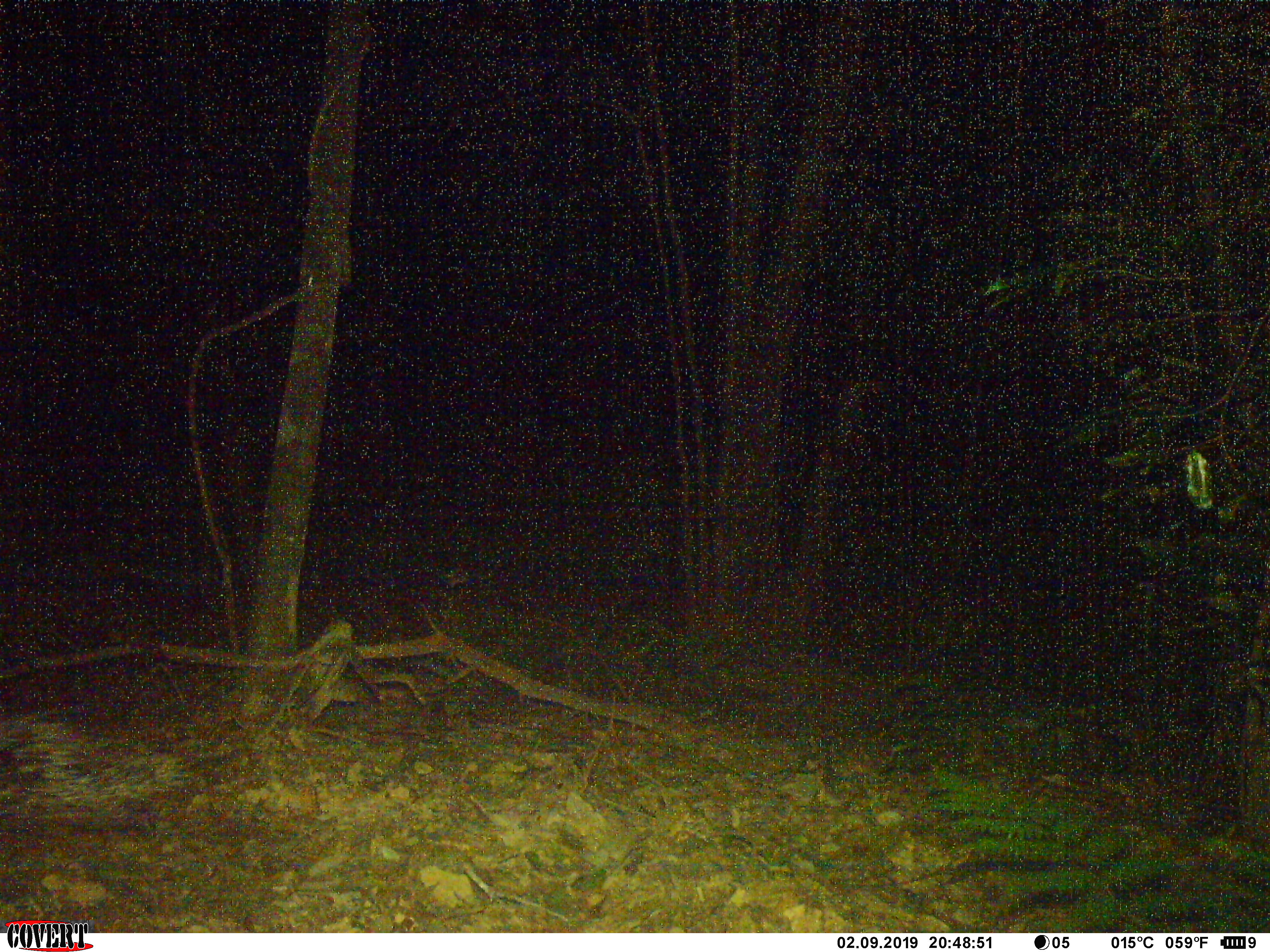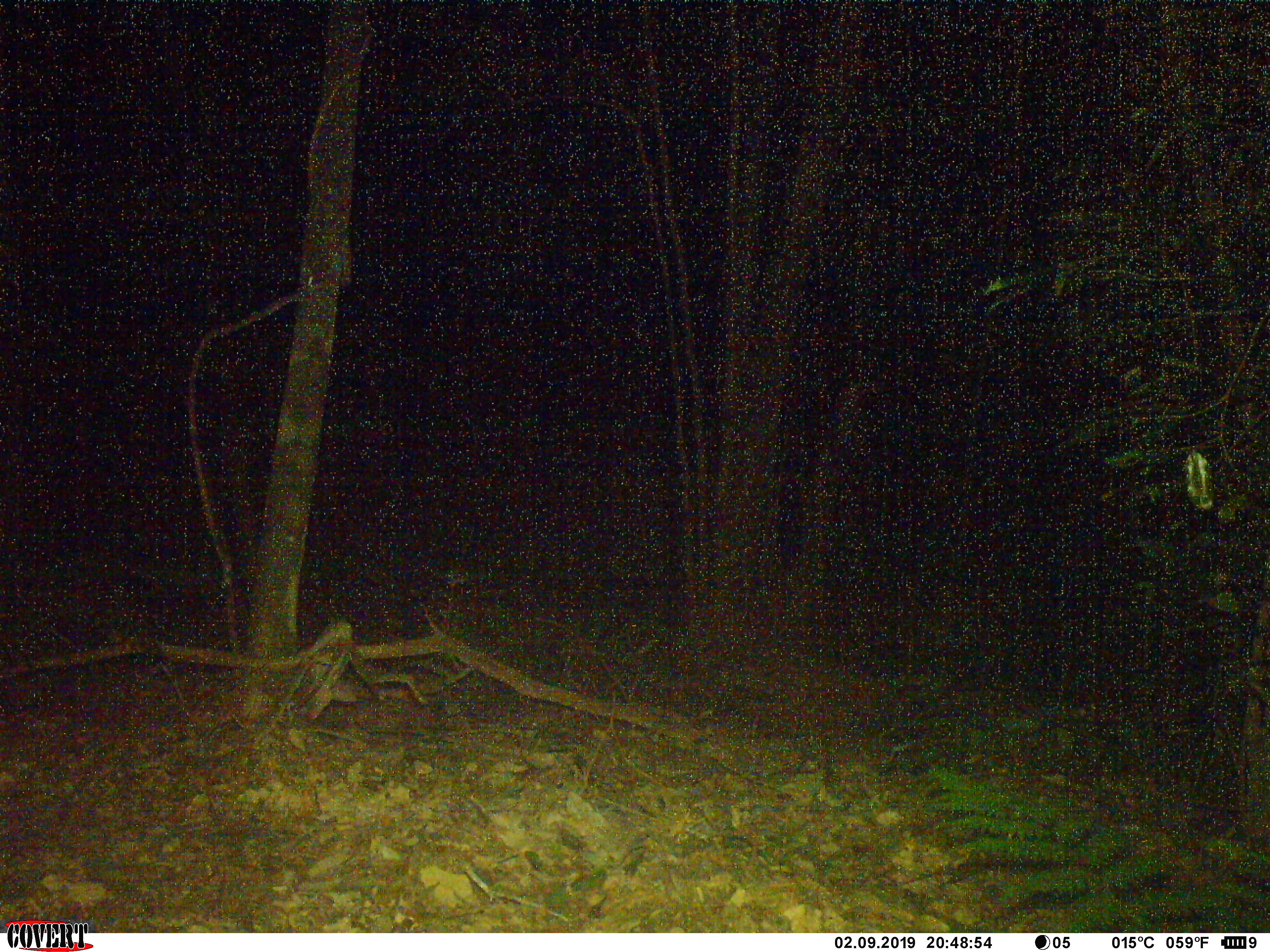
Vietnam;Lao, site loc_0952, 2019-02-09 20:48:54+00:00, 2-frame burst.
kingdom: Animalia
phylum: Chordata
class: Mammalia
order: Rodentia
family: Hystricidae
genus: Hystrix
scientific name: Hystrix brachyura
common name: malayan porcupine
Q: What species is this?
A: Malayan porcupine (Hystrix brachyura).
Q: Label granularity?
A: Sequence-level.